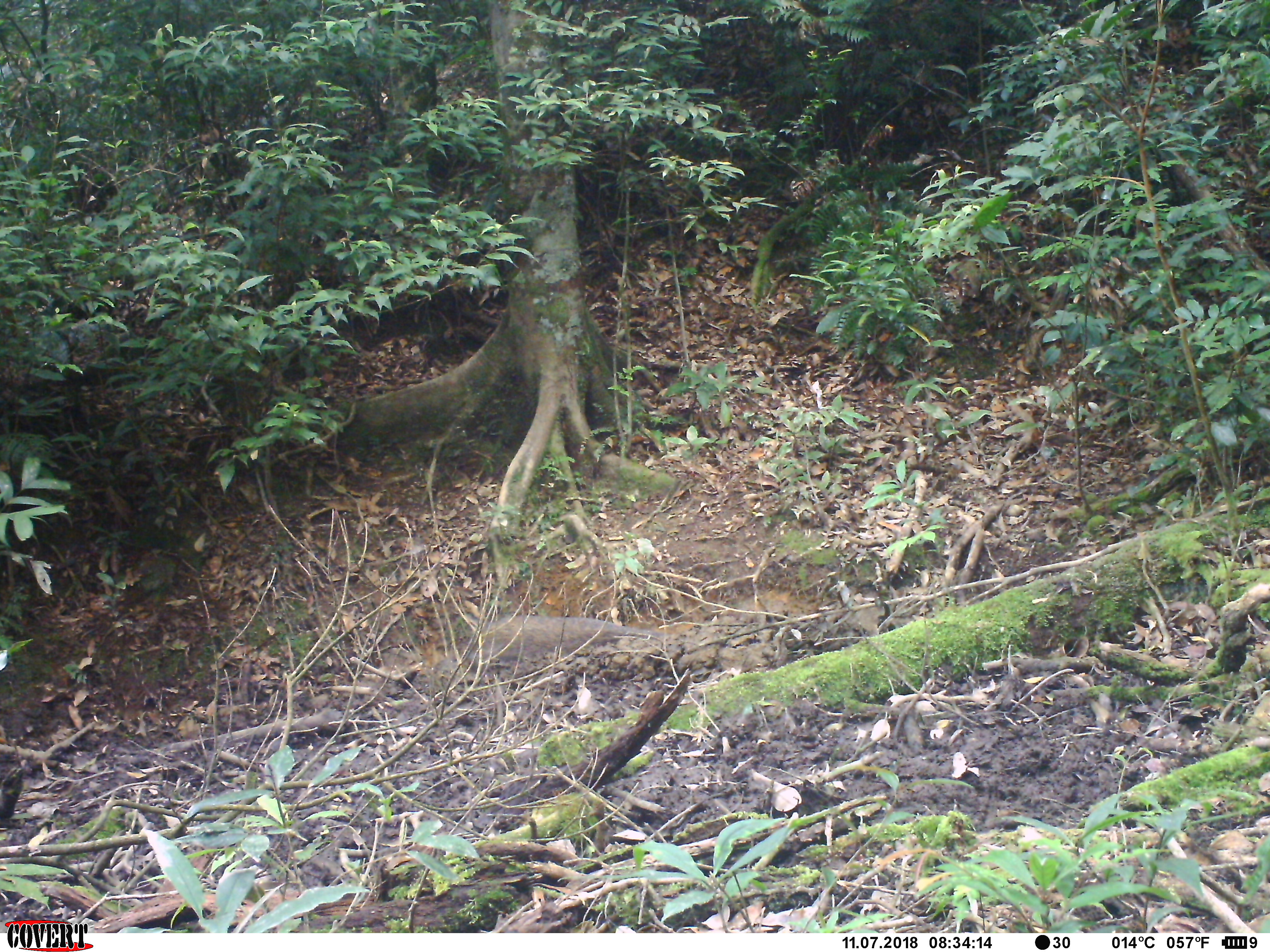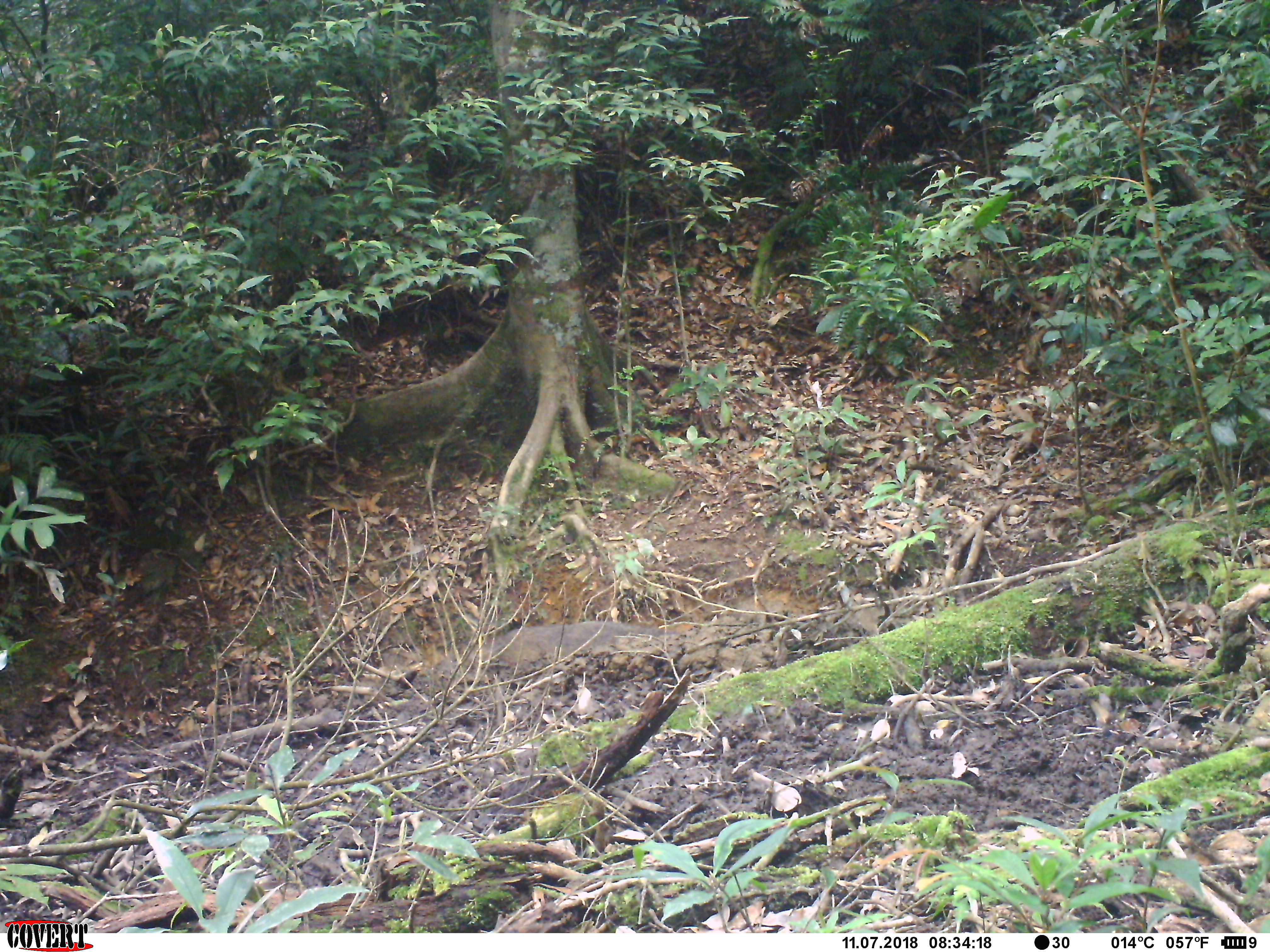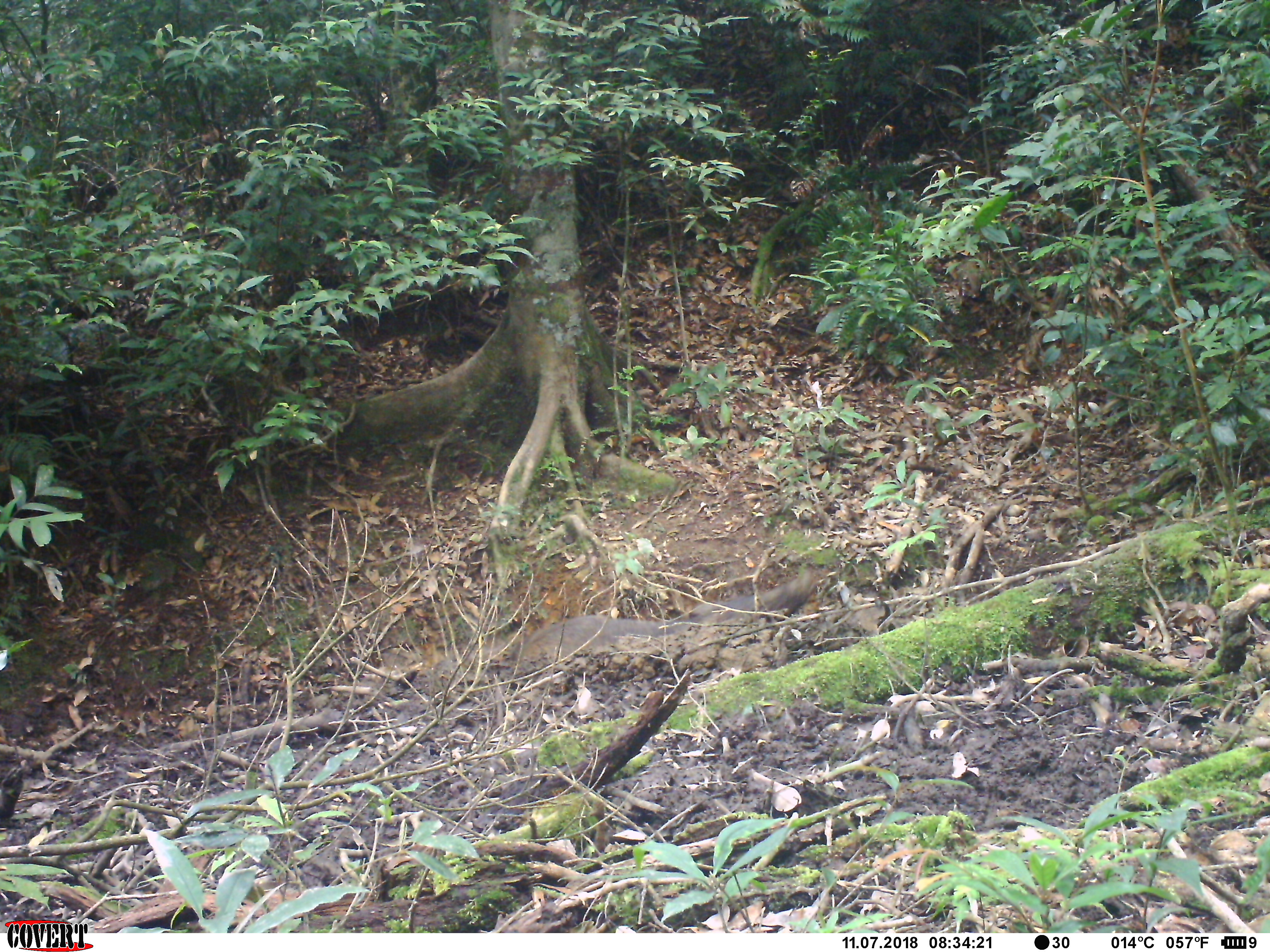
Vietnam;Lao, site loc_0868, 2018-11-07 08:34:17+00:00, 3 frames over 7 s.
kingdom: Animalia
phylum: Chordata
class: Mammalia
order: Artiodactyla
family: Suidae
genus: Sus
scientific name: Sus scrofa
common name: eurasian wild pig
Eurasian wild pig (Sus scrofa). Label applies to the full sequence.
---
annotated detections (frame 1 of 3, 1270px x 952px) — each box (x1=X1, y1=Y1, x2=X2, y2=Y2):
eurasian wild pig: (x1=452, y1=615, x2=662, y2=664)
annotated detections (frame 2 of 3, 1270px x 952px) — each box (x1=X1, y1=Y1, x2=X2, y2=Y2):
eurasian wild pig: (x1=489, y1=620, x2=683, y2=656)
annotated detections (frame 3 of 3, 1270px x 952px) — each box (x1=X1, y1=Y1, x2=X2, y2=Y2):
eurasian wild pig: (x1=513, y1=565, x2=820, y2=660)